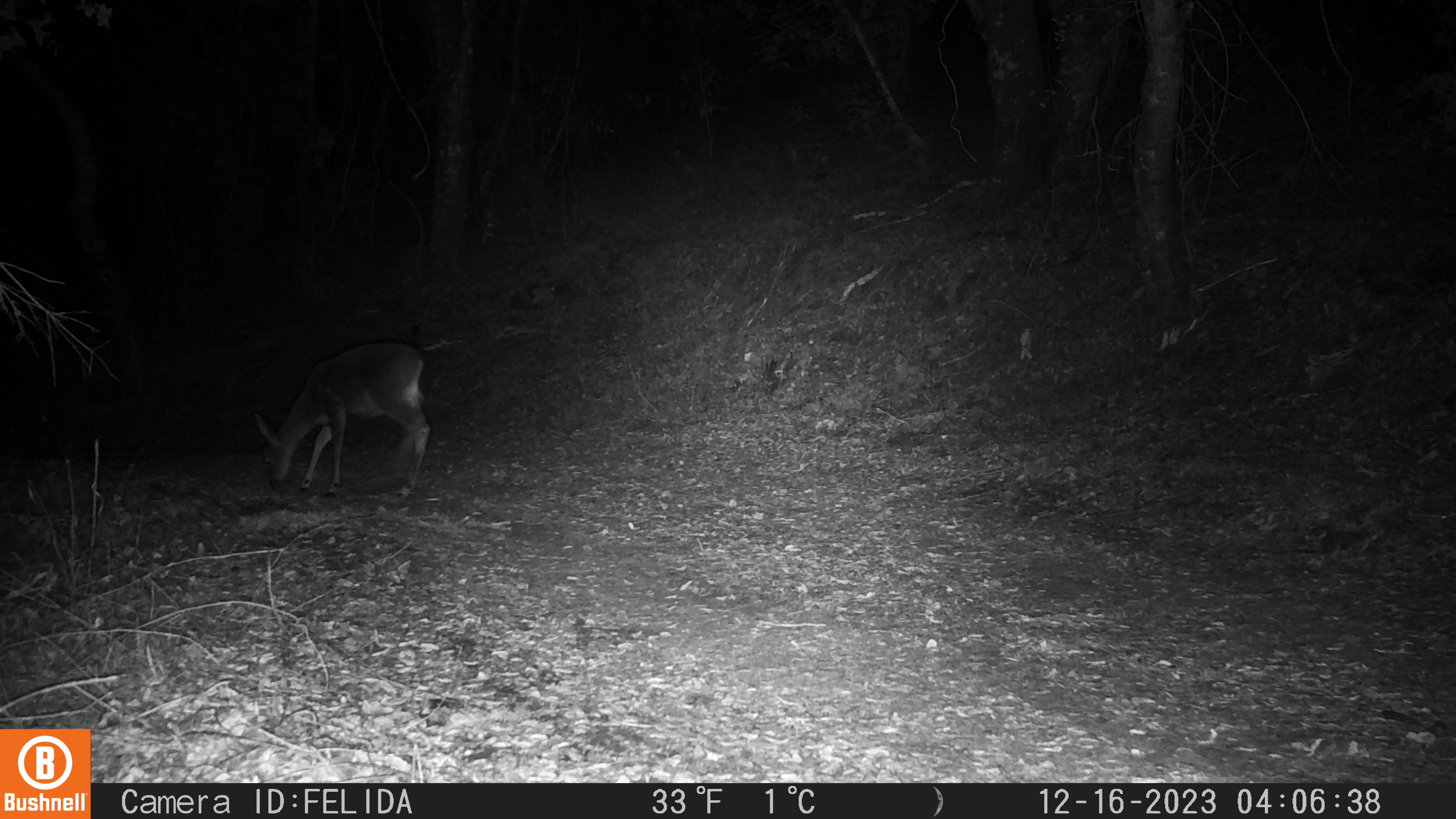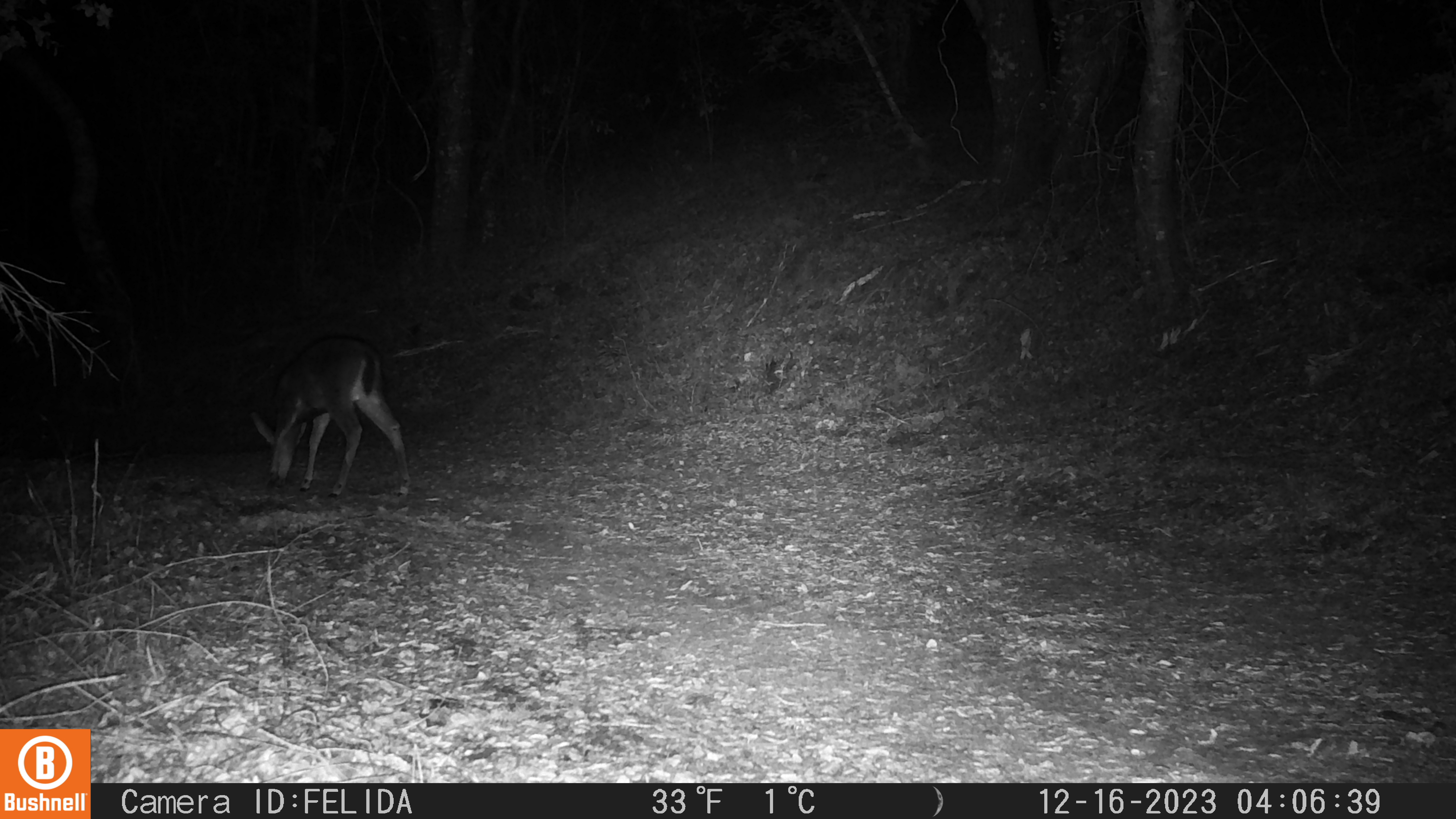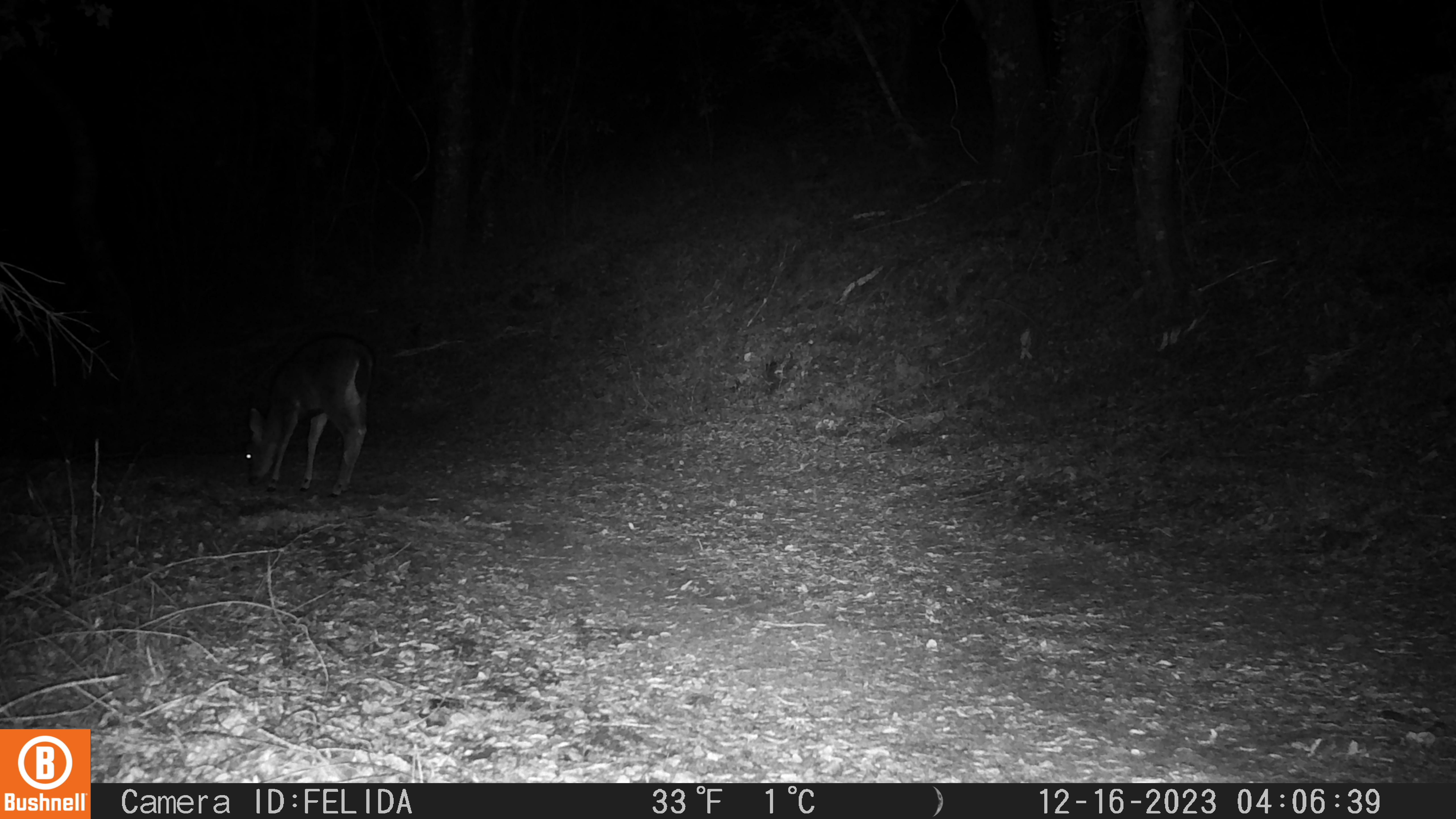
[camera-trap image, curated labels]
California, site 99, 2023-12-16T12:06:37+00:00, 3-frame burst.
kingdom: Animalia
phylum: Chordata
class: Mammalia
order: Artiodactyla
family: Cervidae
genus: Odocoileus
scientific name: Odocoileus hemionus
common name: mule deer